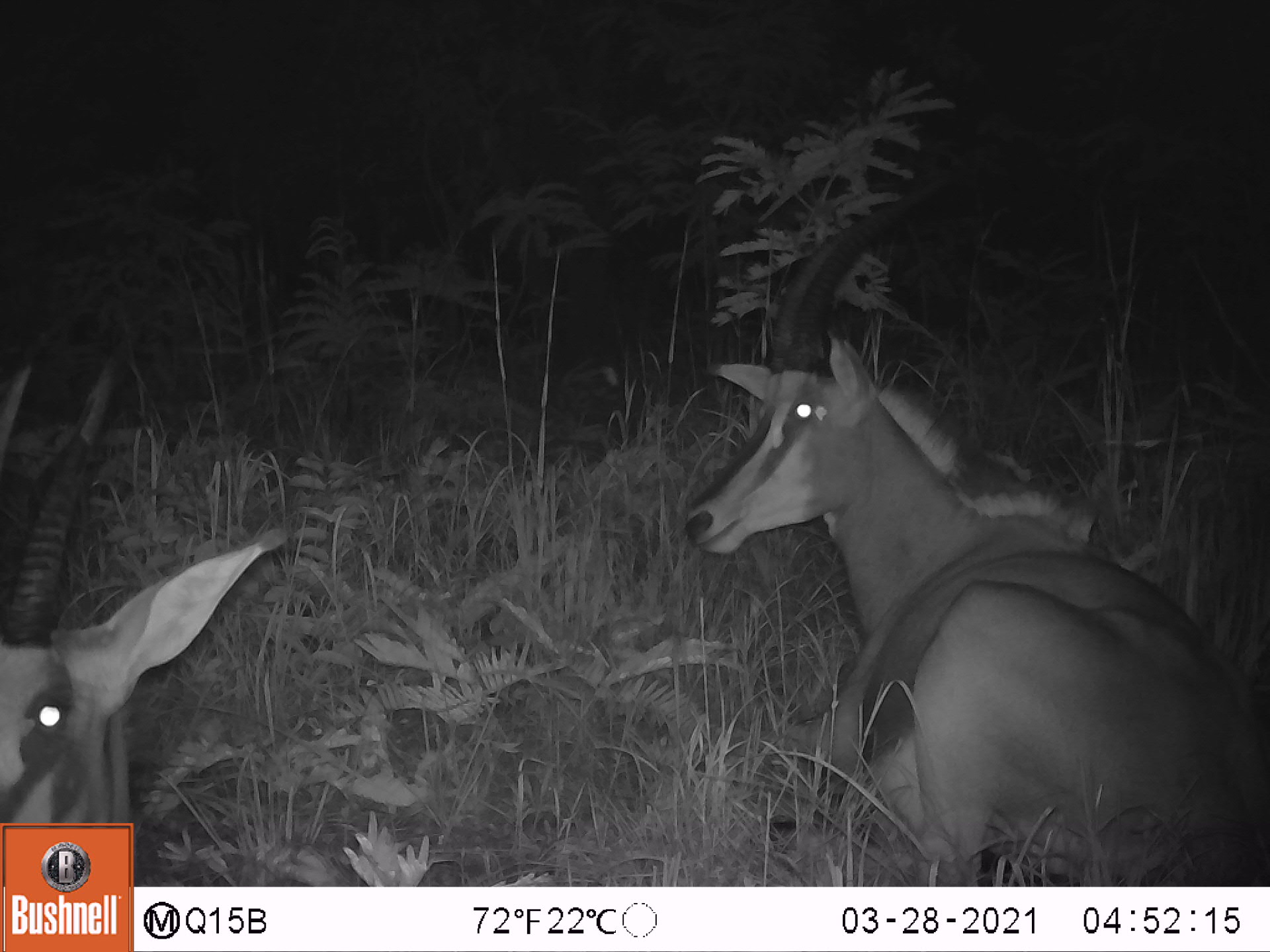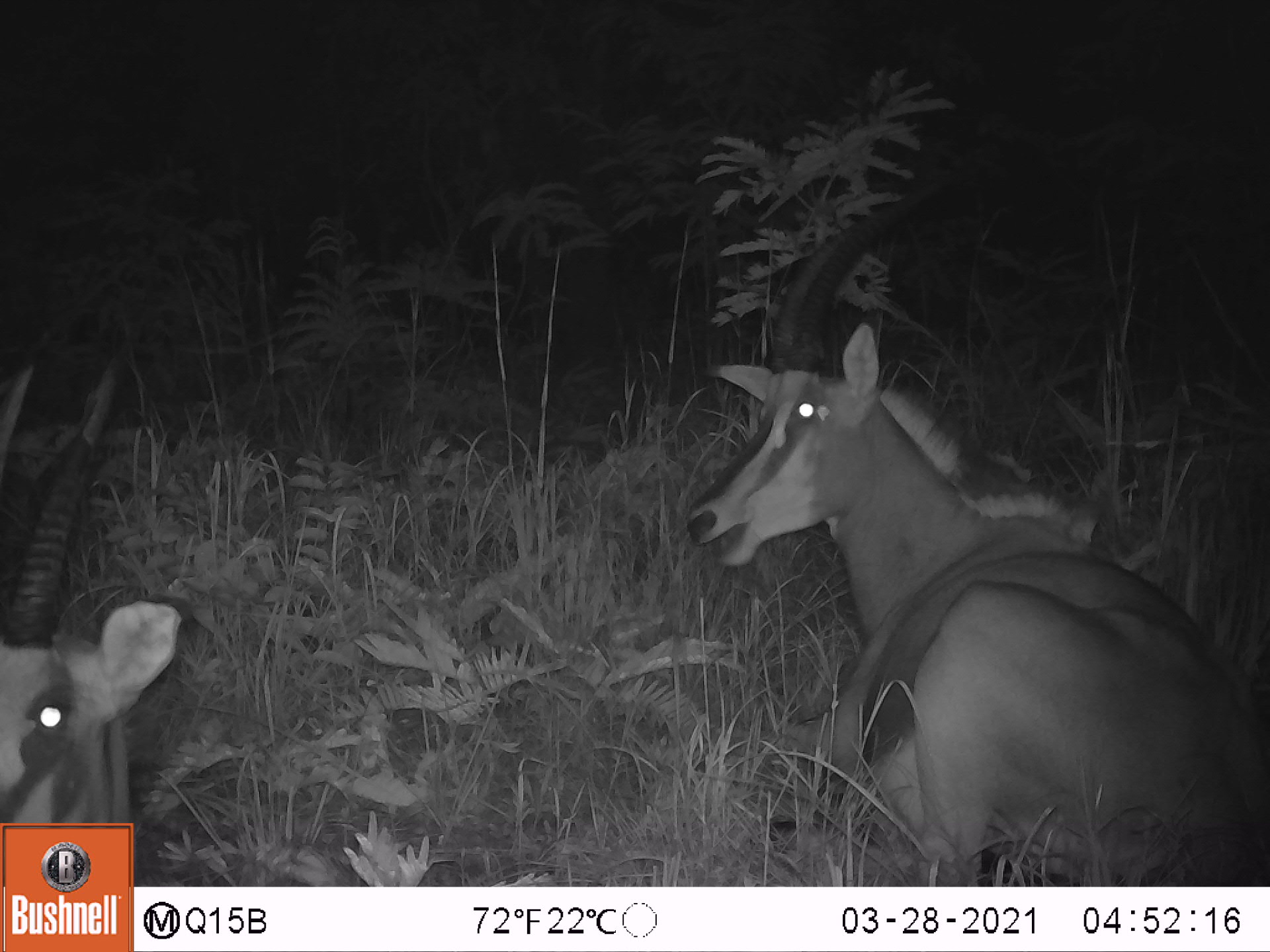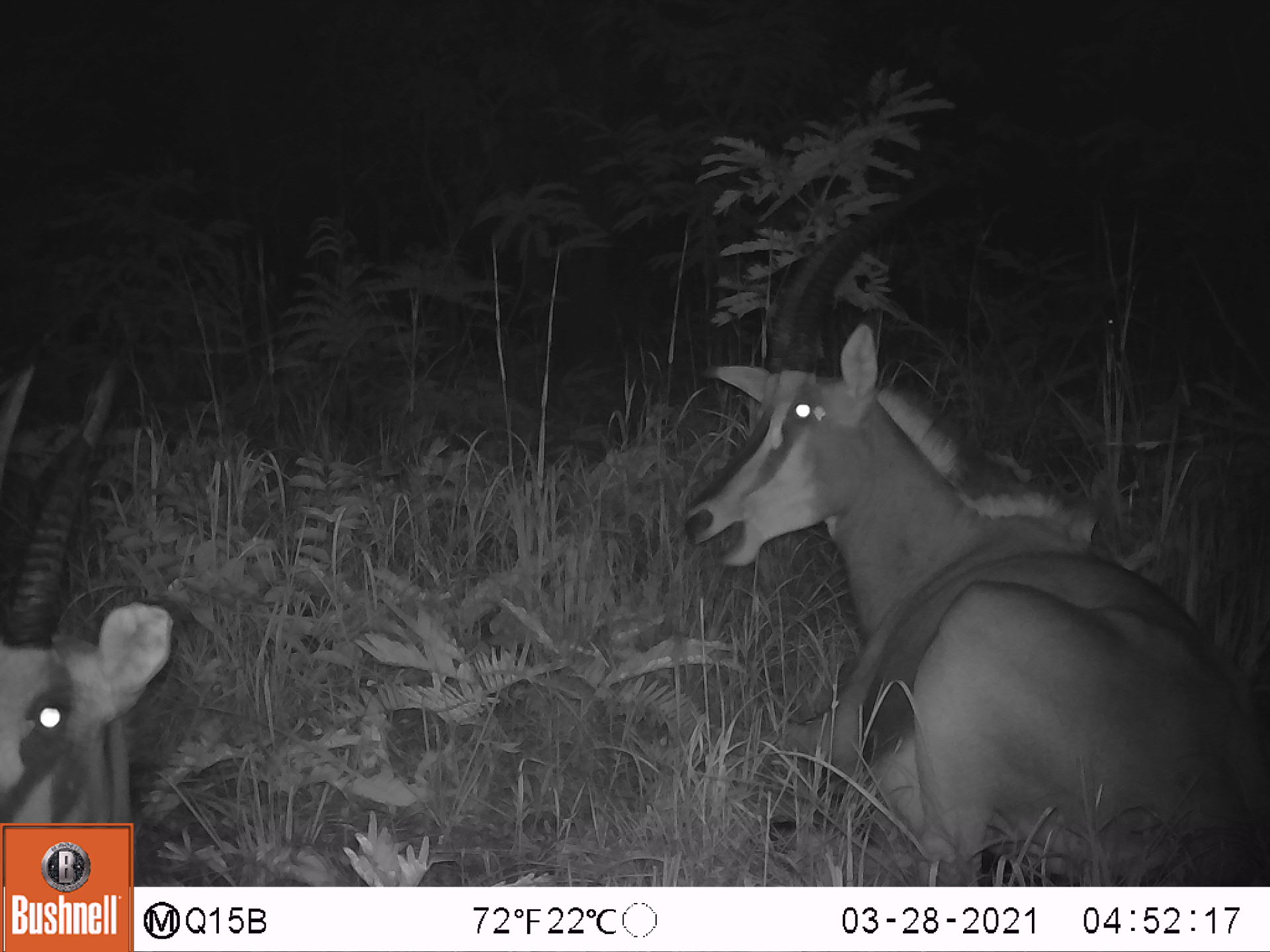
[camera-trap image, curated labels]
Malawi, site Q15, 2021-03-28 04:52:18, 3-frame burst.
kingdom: Animalia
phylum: Chordata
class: Mammalia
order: Artiodactyla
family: Bovidae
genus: Hippotragus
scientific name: Hippotragus niger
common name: sable antelope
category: sable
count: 3